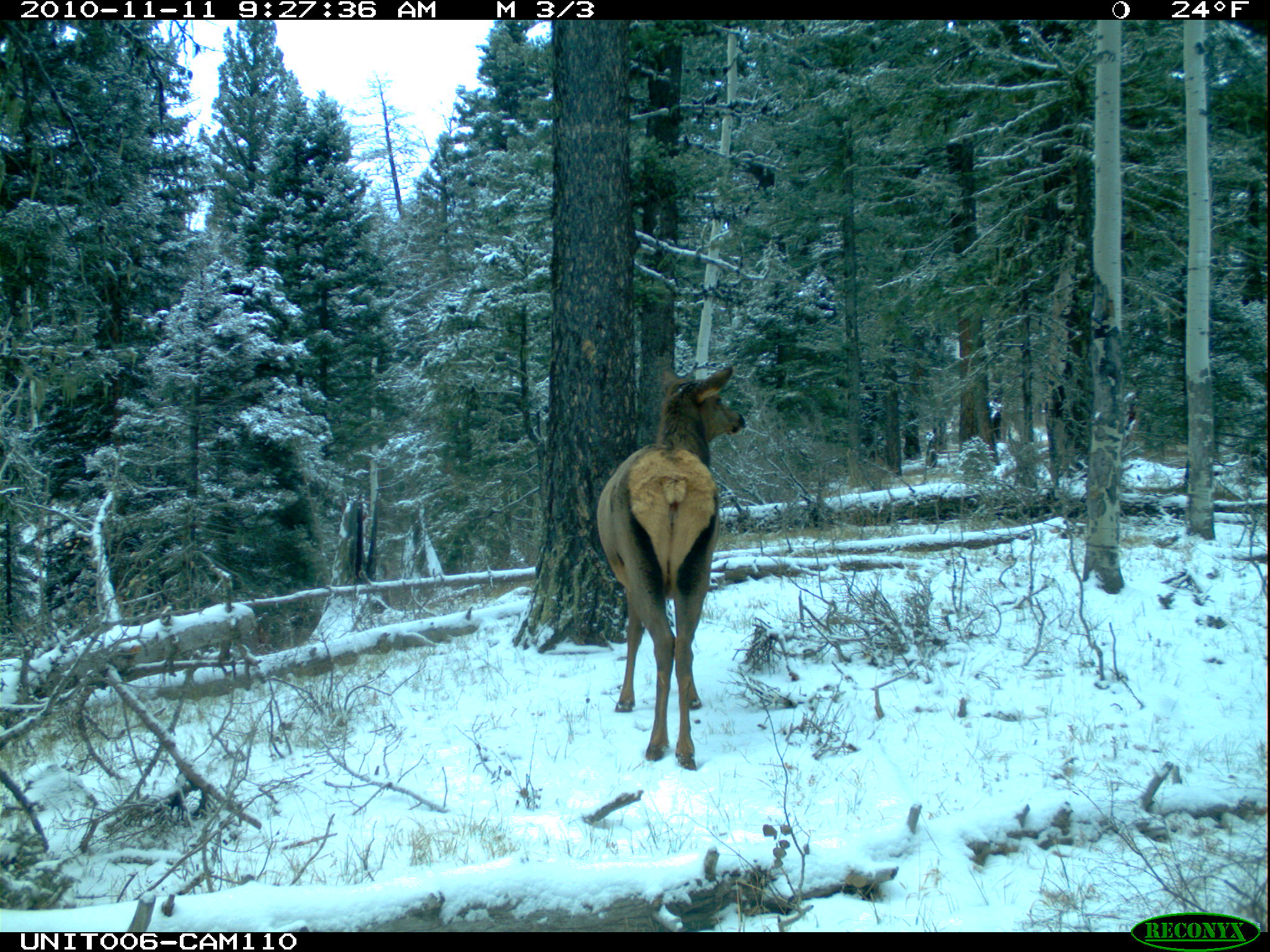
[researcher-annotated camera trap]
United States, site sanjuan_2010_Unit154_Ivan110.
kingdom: Animalia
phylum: Chordata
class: Mammalia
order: Artiodactyla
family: Cervidae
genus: Cervus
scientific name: Cervus elaphus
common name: red deer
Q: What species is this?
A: Cervus elaphus (red deer).